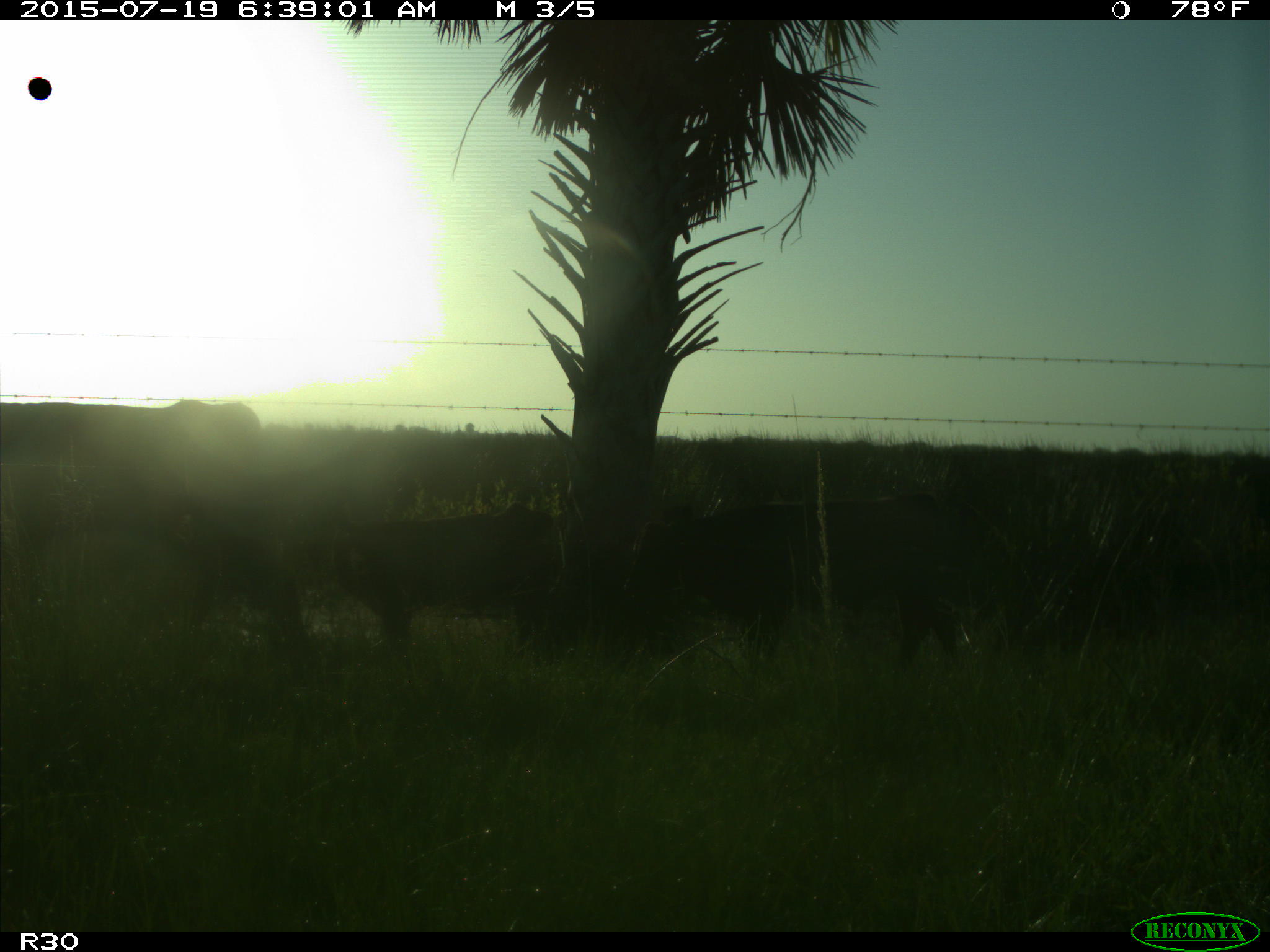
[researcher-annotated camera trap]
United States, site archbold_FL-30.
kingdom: Animalia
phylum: Chordata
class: Mammalia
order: Artiodactyla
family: Bovidae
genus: Bos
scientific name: Bos taurus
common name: domestic cow